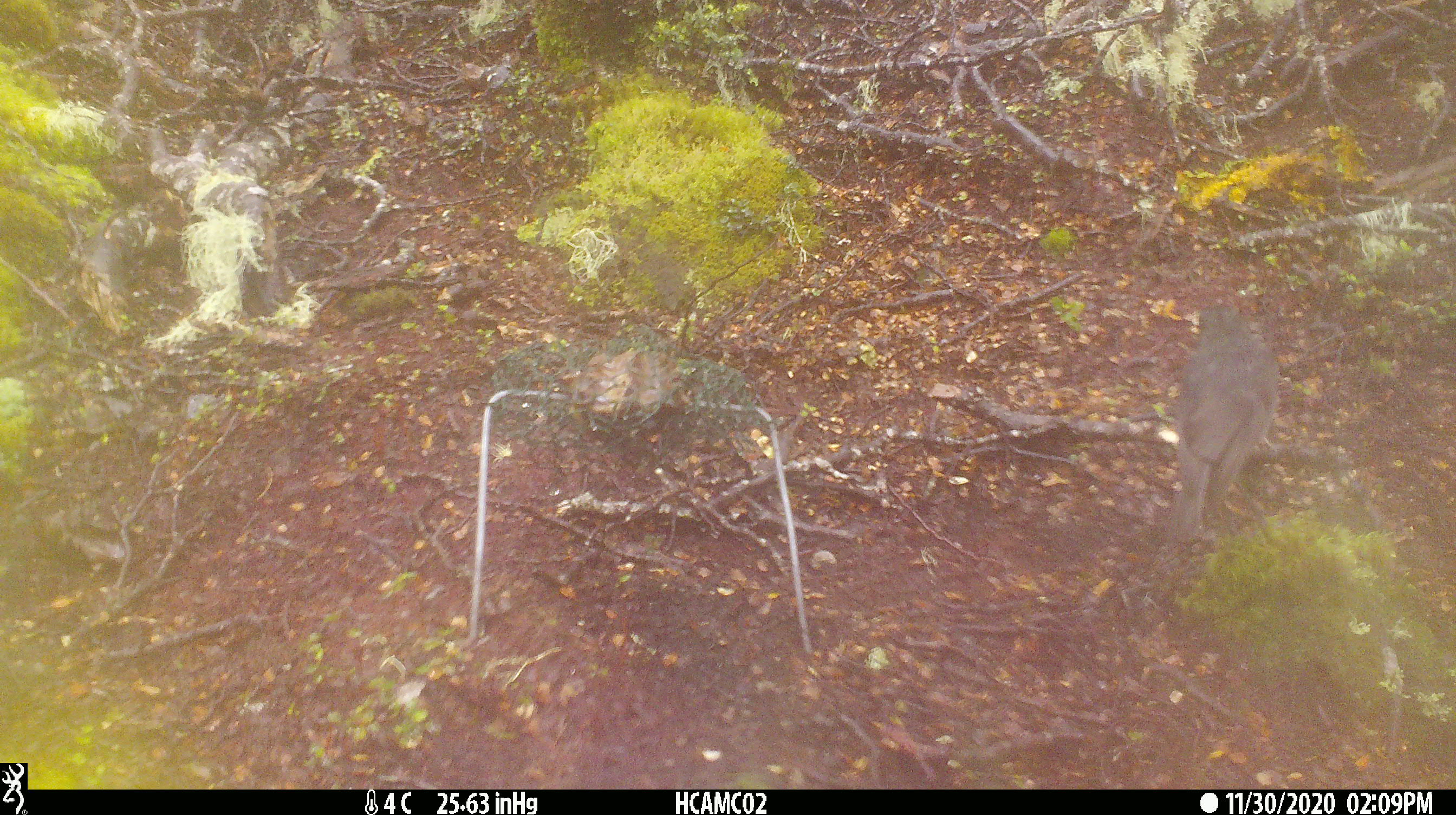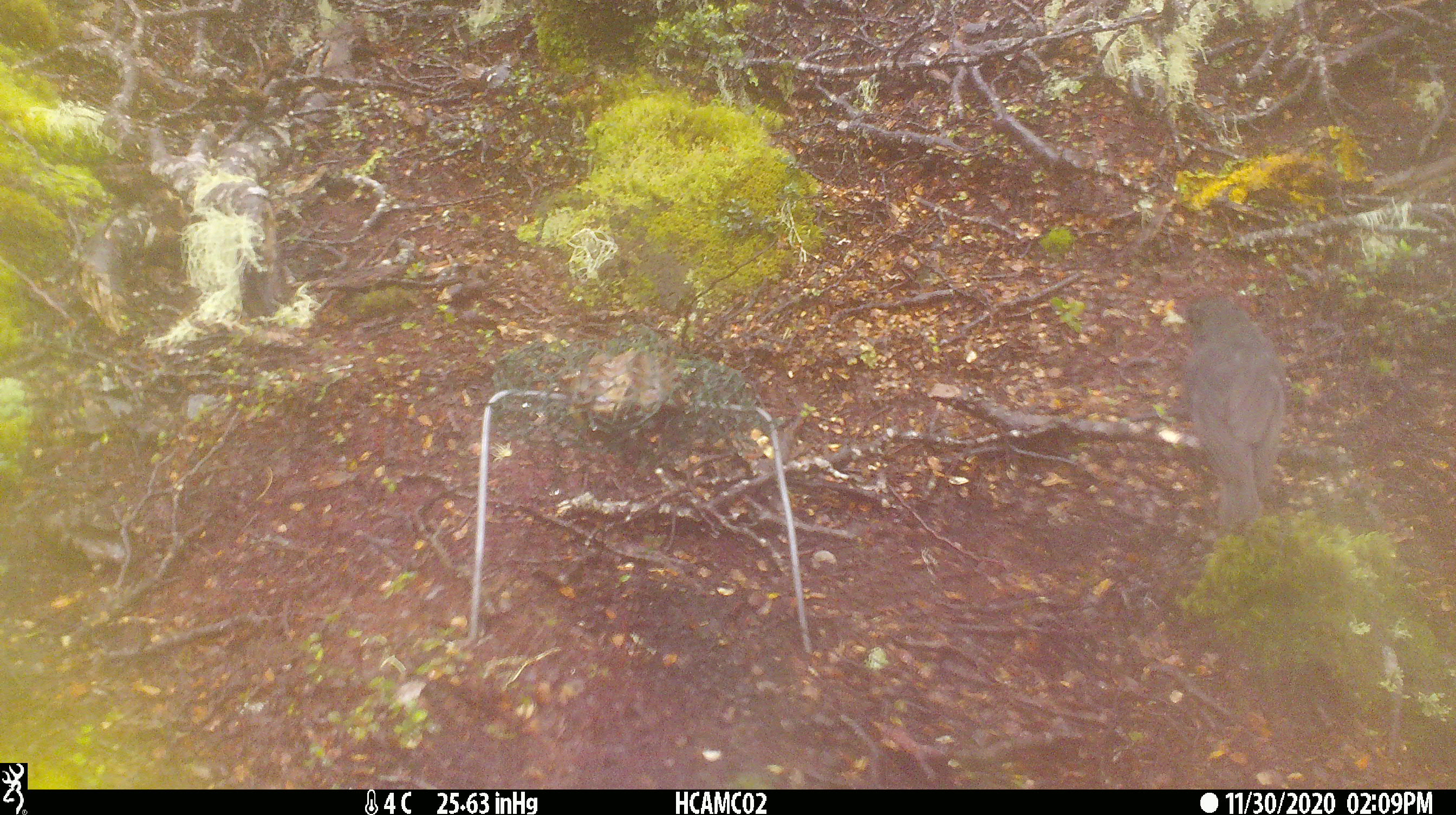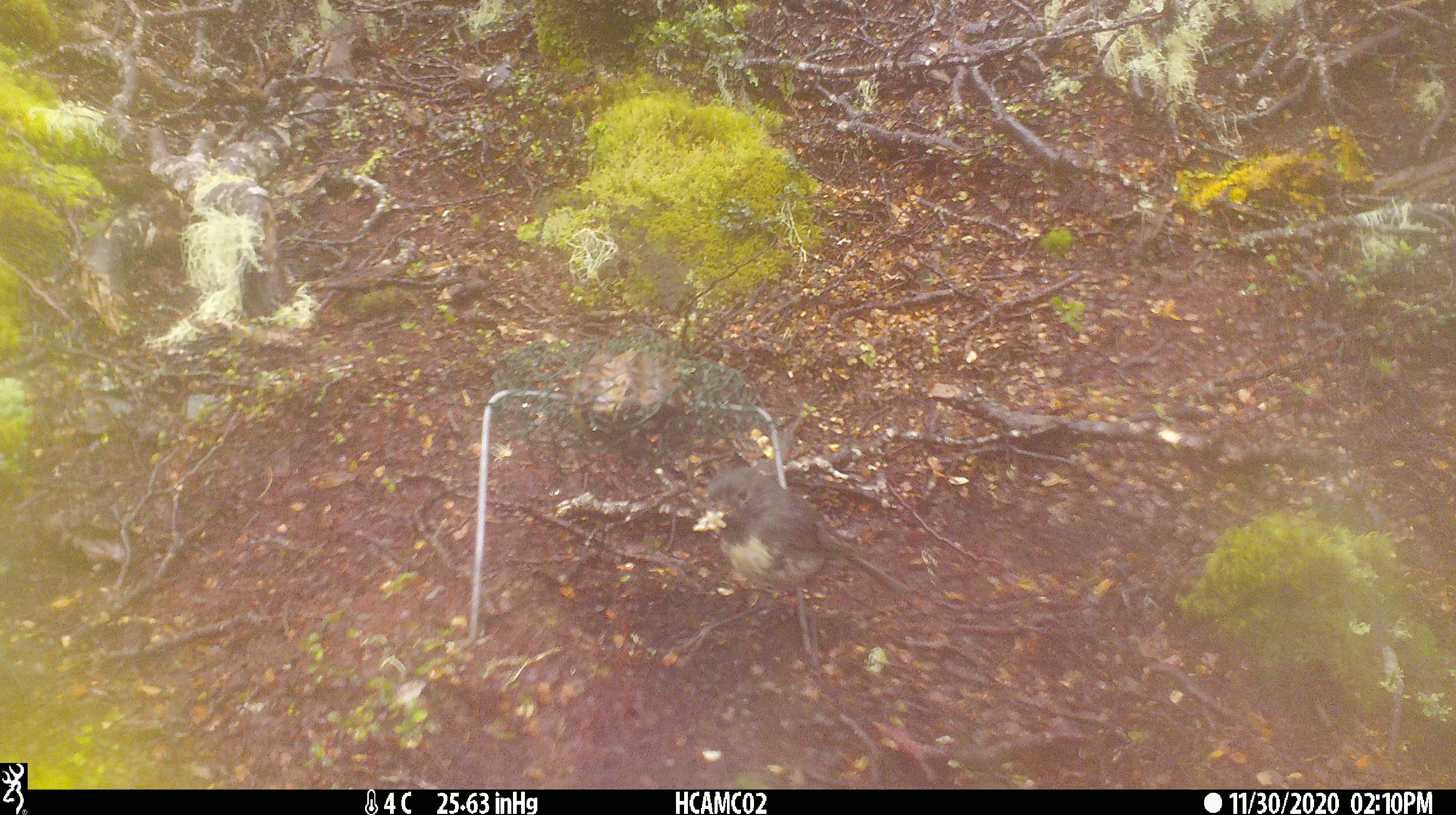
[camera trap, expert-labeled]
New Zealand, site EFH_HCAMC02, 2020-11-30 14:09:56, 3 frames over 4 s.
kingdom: Animalia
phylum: Chordata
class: Aves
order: Passeriformes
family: Petroicidae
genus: Petroica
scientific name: Petroica australis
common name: new zealand robin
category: robin